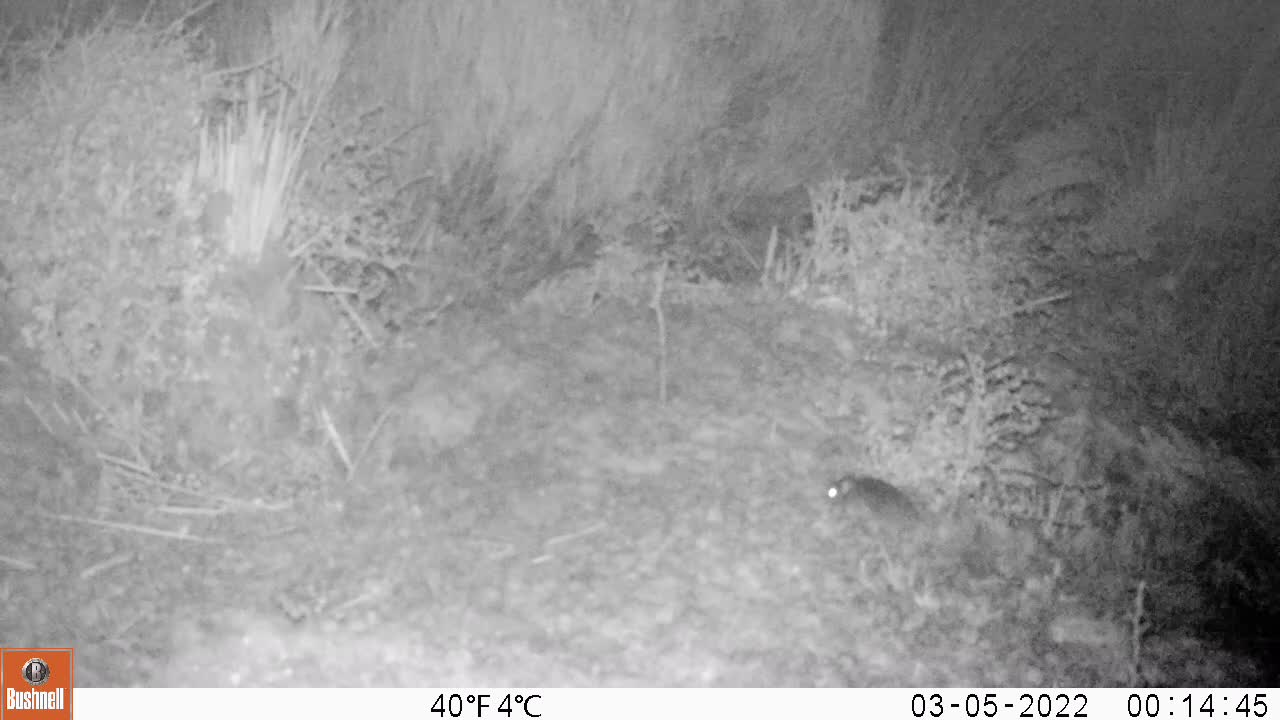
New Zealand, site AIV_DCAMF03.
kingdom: Animalia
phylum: Chordata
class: Mammalia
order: Rodentia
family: Muridae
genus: Mus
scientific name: Mus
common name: mouse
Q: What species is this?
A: Mouse (Mus).